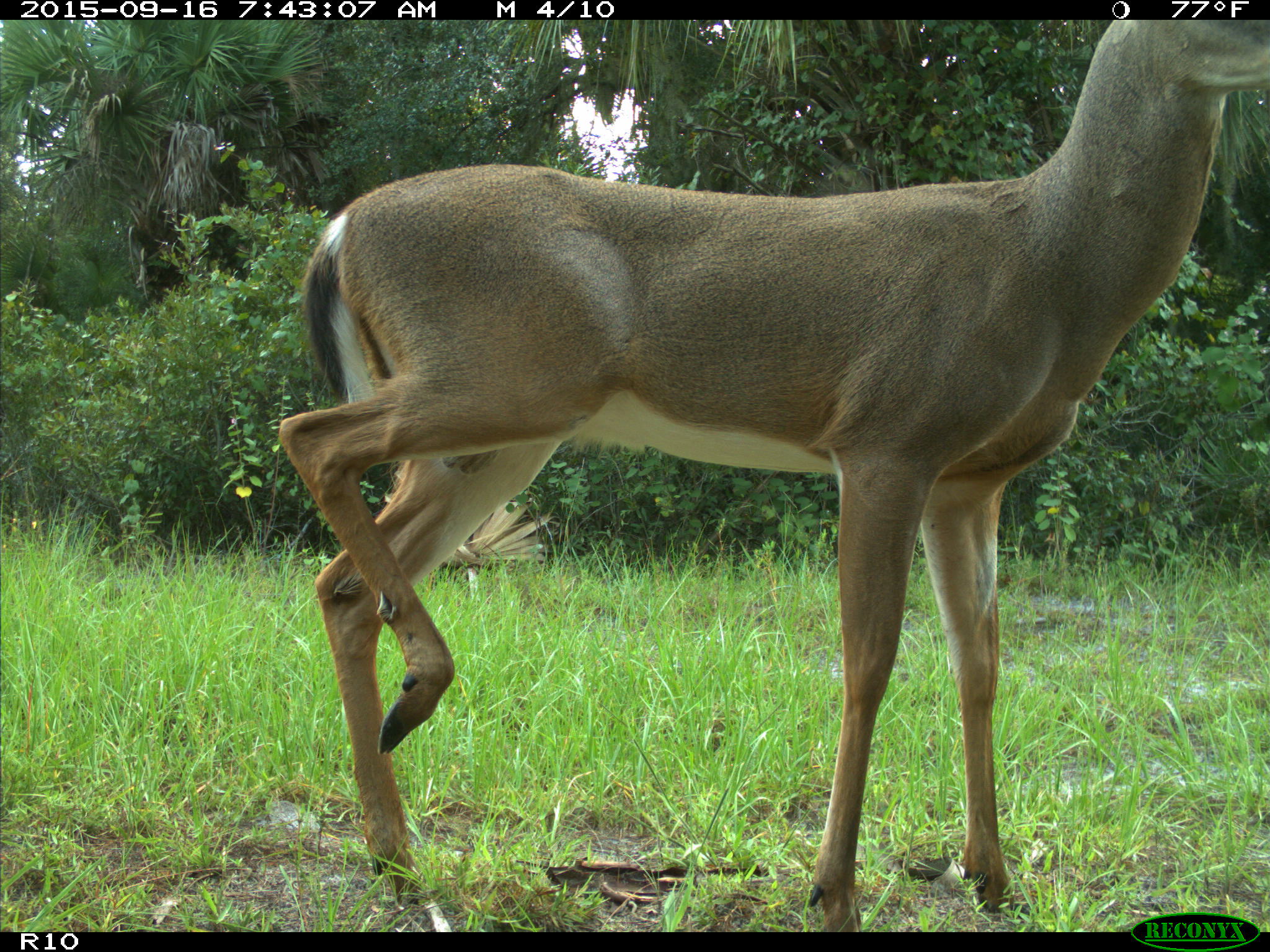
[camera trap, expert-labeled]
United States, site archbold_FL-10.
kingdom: Animalia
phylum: Chordata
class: Mammalia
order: Artiodactyla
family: Cervidae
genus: Odocoileus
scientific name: Odocoileus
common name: deer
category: unidentified deer